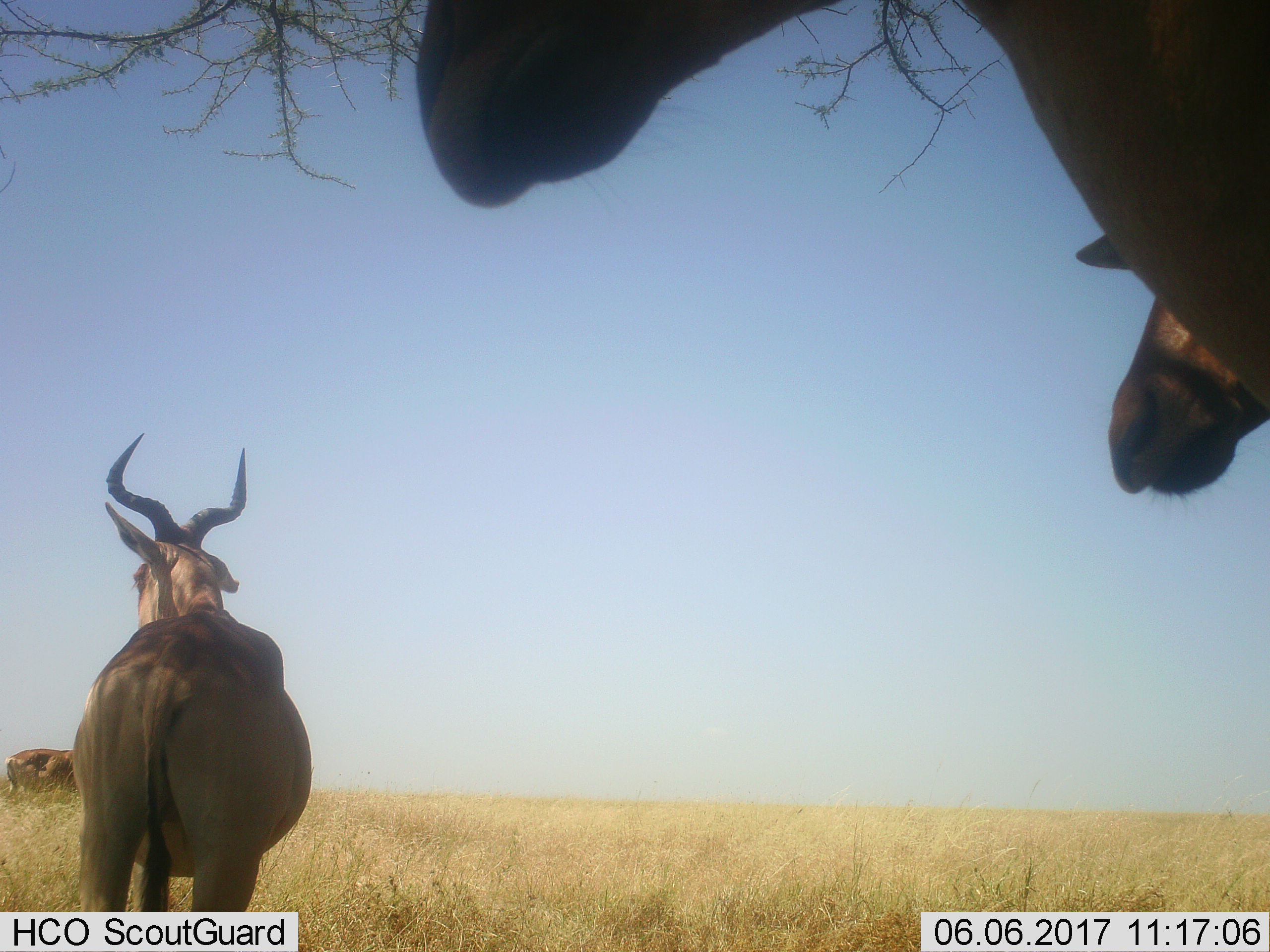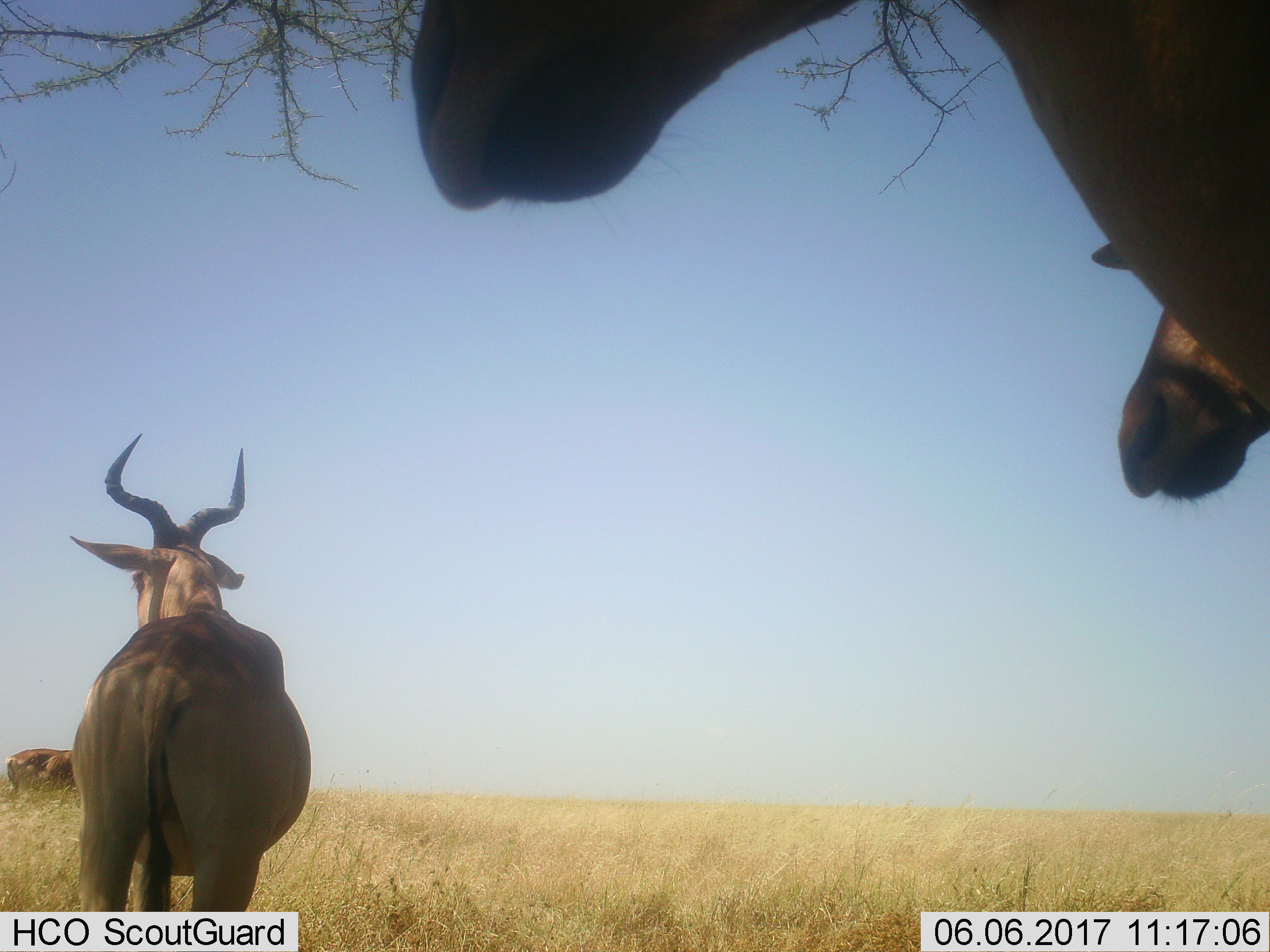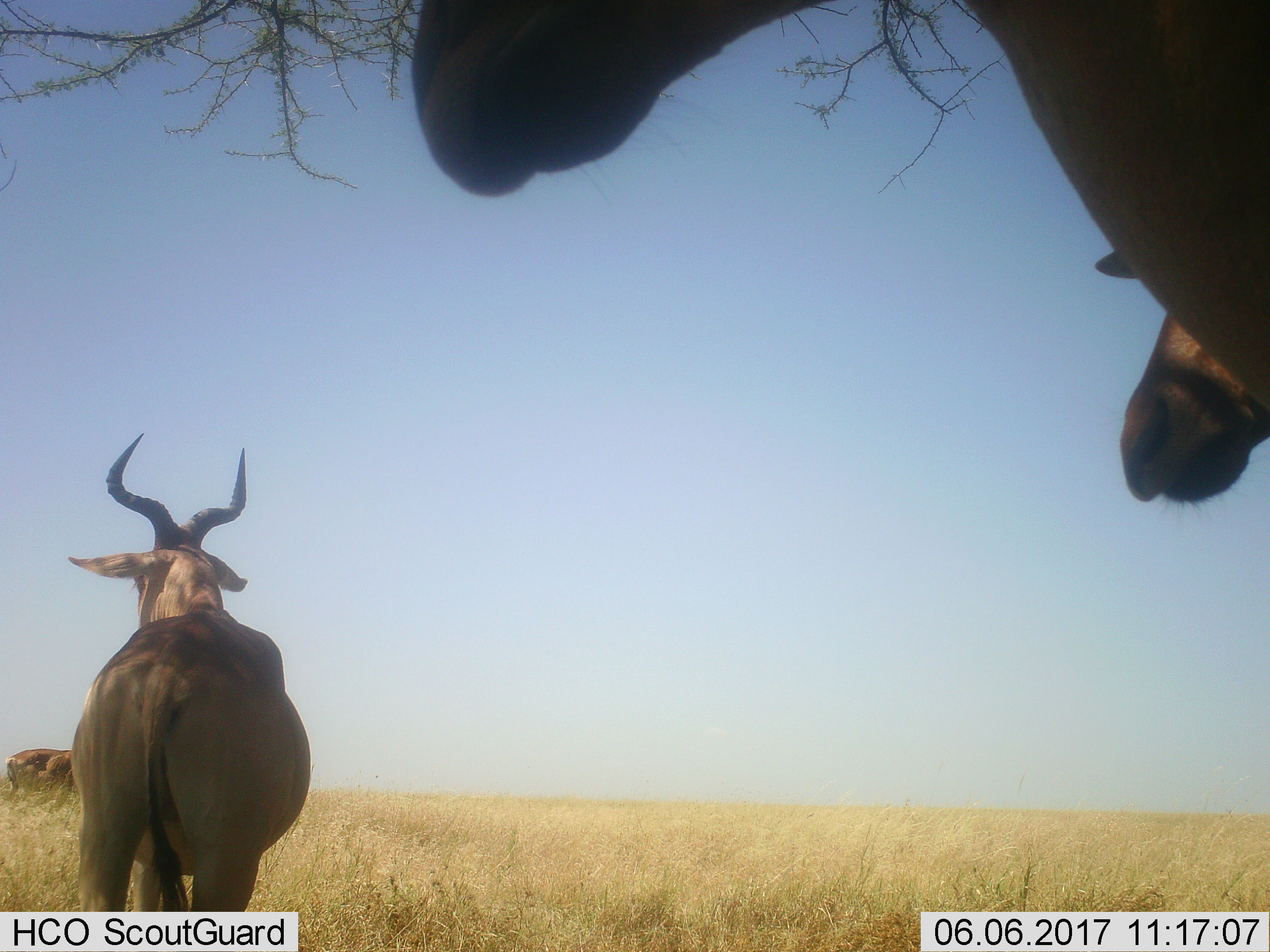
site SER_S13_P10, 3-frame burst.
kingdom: Animalia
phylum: Chordata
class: Mammalia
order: Artiodactyla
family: Bovidae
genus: Alcelaphus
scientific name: Alcelaphus buselaphus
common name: hartebeest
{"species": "hartebeest (Alcelaphus buselaphus)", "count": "4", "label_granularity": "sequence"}